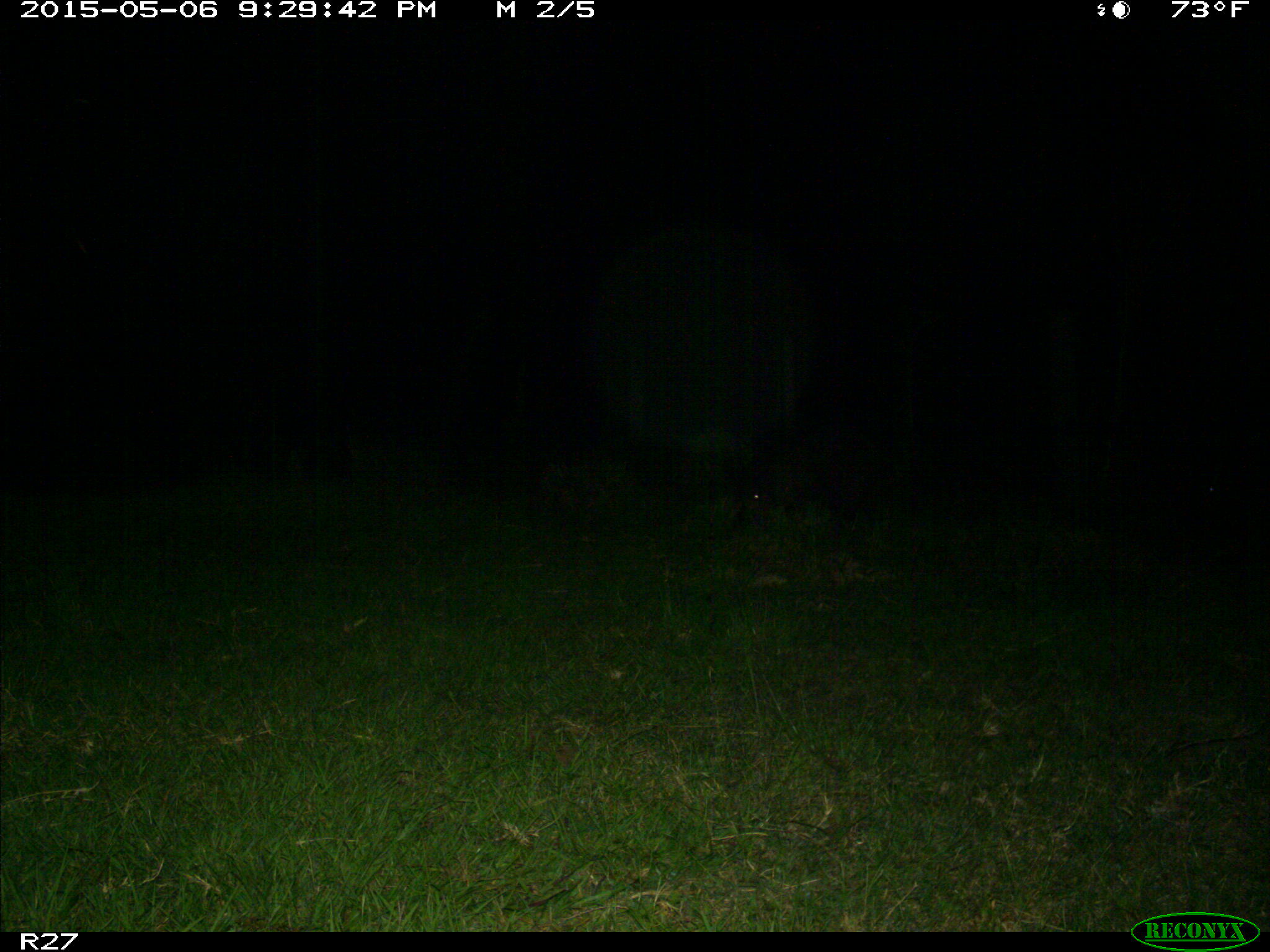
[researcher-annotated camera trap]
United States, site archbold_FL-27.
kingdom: Animalia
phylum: Chordata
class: Mammalia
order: Artiodactyla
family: Suidae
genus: Sus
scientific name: Sus scrofa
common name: wild boar